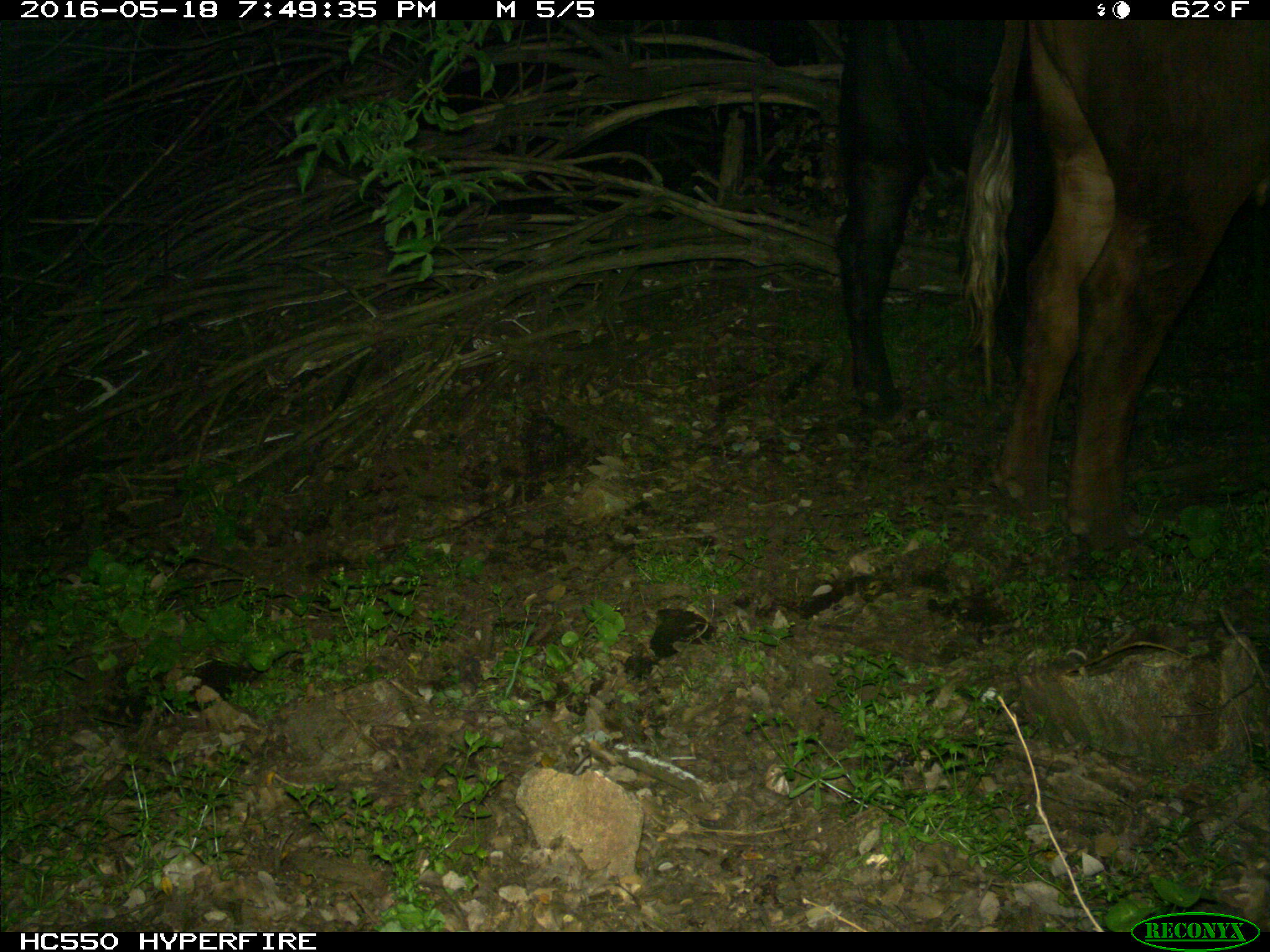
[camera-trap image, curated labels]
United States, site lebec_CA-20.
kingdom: Animalia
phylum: Chordata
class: Mammalia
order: Artiodactyla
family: Bovidae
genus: Bos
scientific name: Bos taurus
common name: domestic cow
Bos taurus (domestic cow).